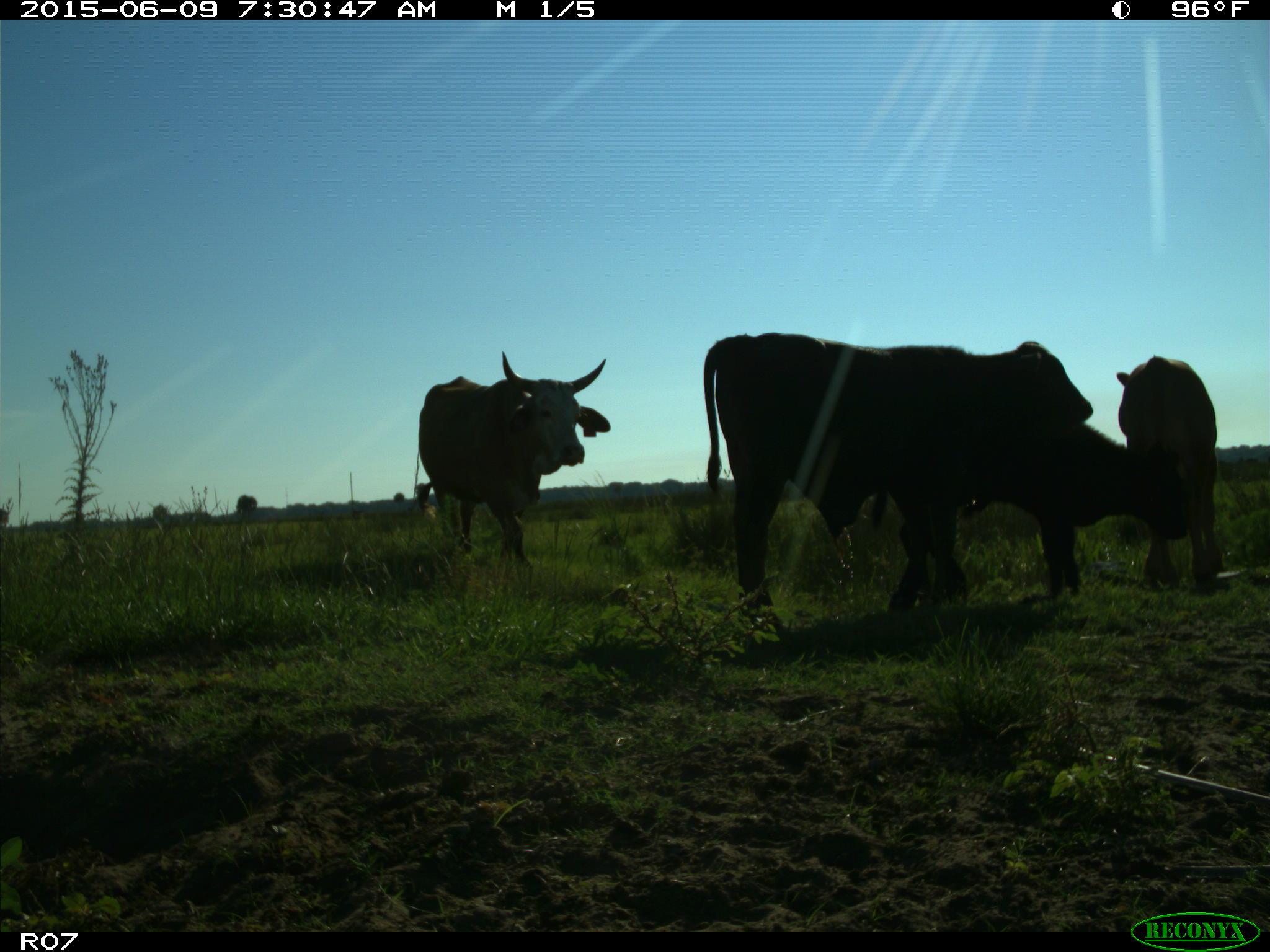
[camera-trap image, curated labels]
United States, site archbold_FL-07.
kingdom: Animalia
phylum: Chordata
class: Mammalia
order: Artiodactyla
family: Bovidae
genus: Bos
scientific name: Bos taurus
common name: domestic cow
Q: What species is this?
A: Bos taurus (domestic cow).